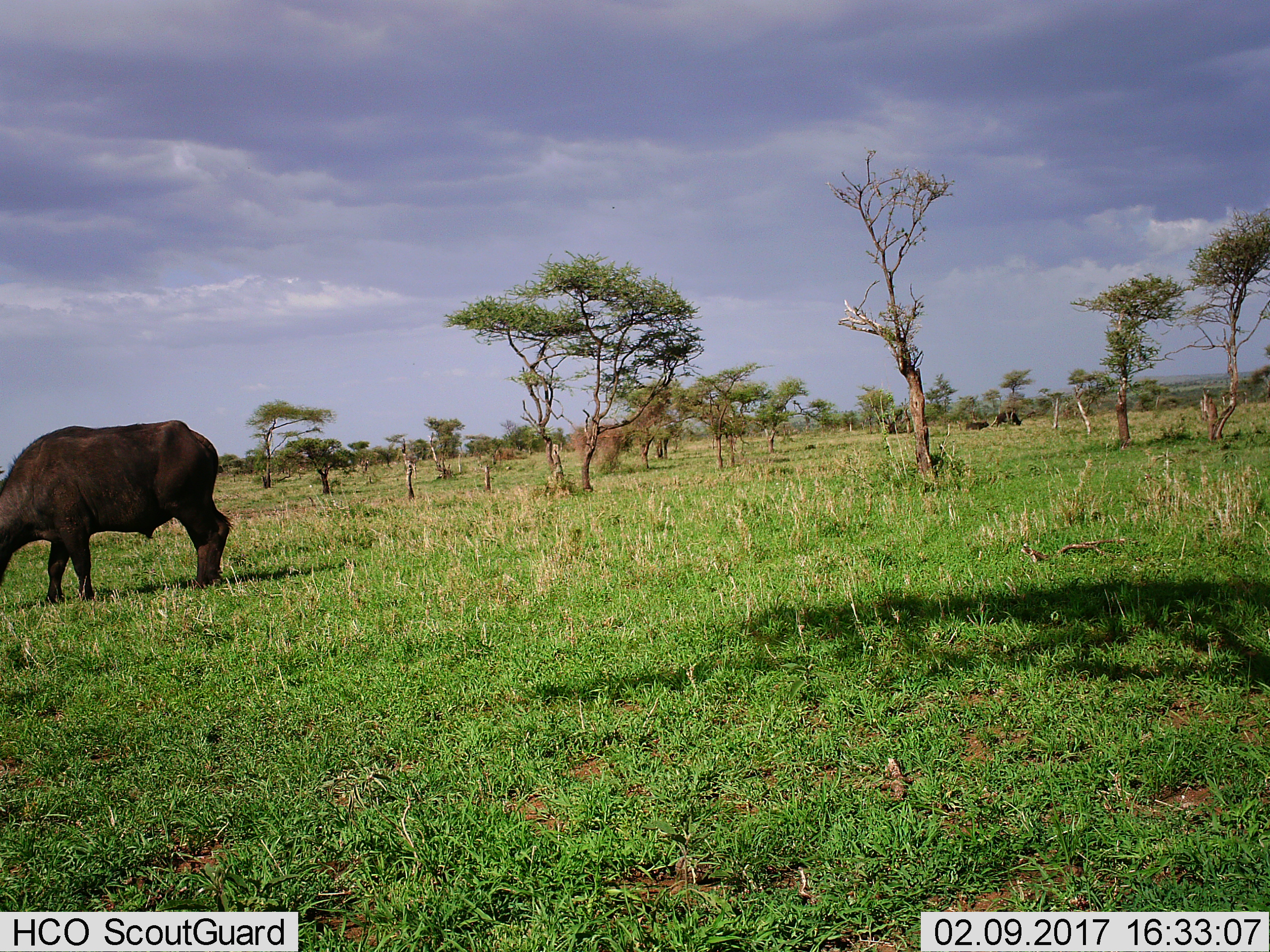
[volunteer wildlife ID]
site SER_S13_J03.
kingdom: Animalia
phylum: Chordata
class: Mammalia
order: Artiodactyla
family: Bovidae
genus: Syncerus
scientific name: Syncerus caffer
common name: african buffalo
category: buffalo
Buffalo (african buffalo) (Syncerus caffer), count 3. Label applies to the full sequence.